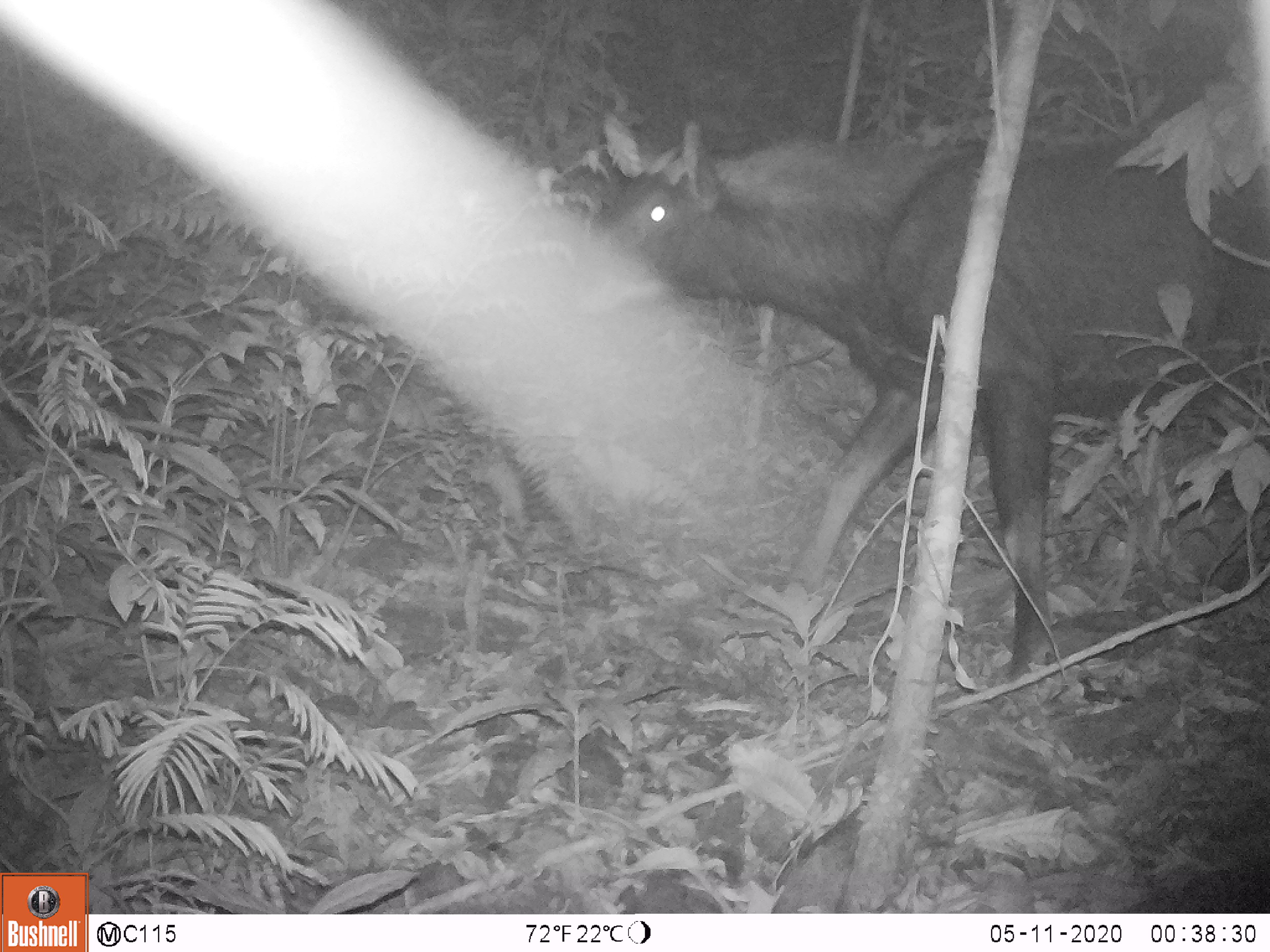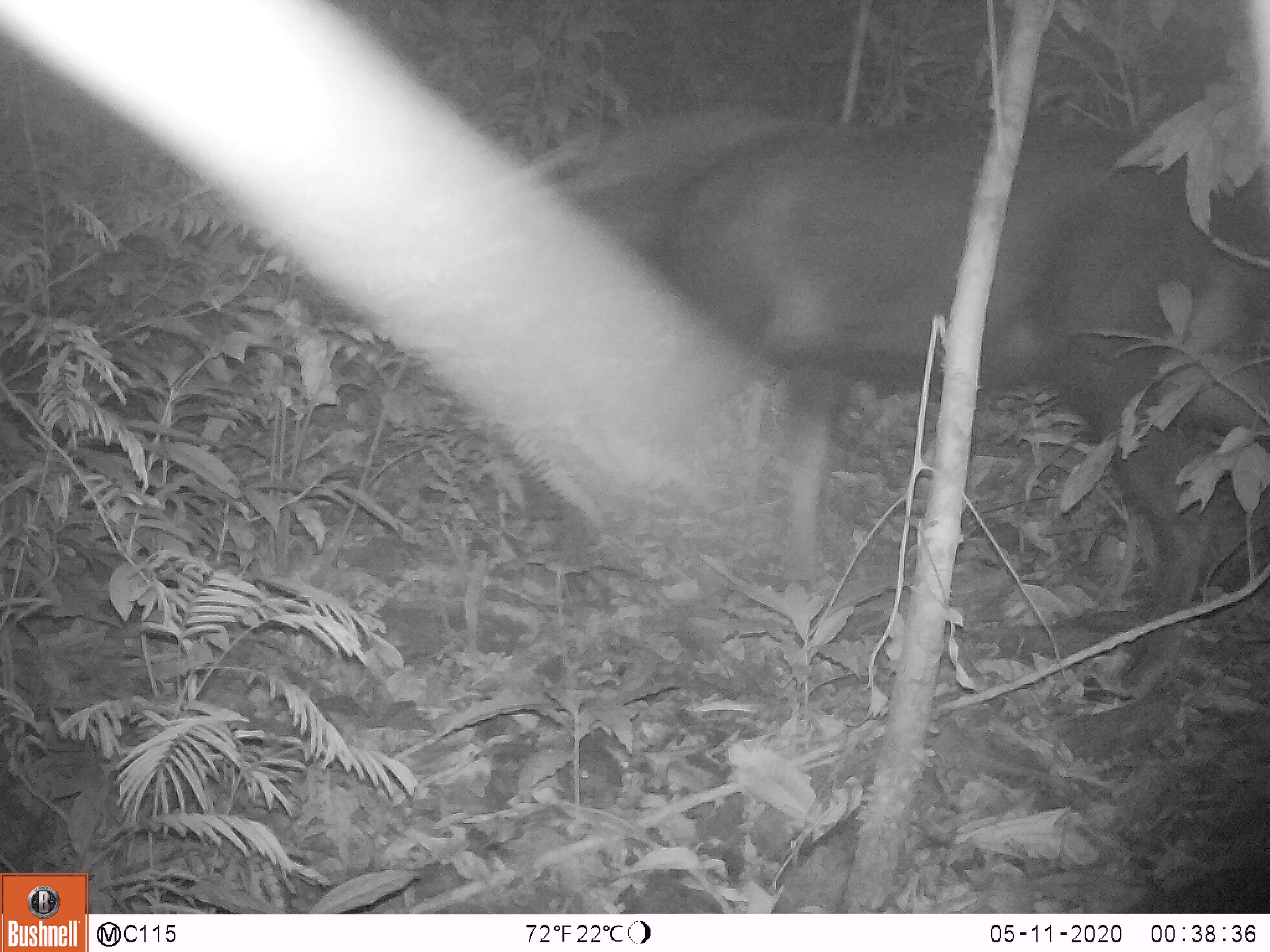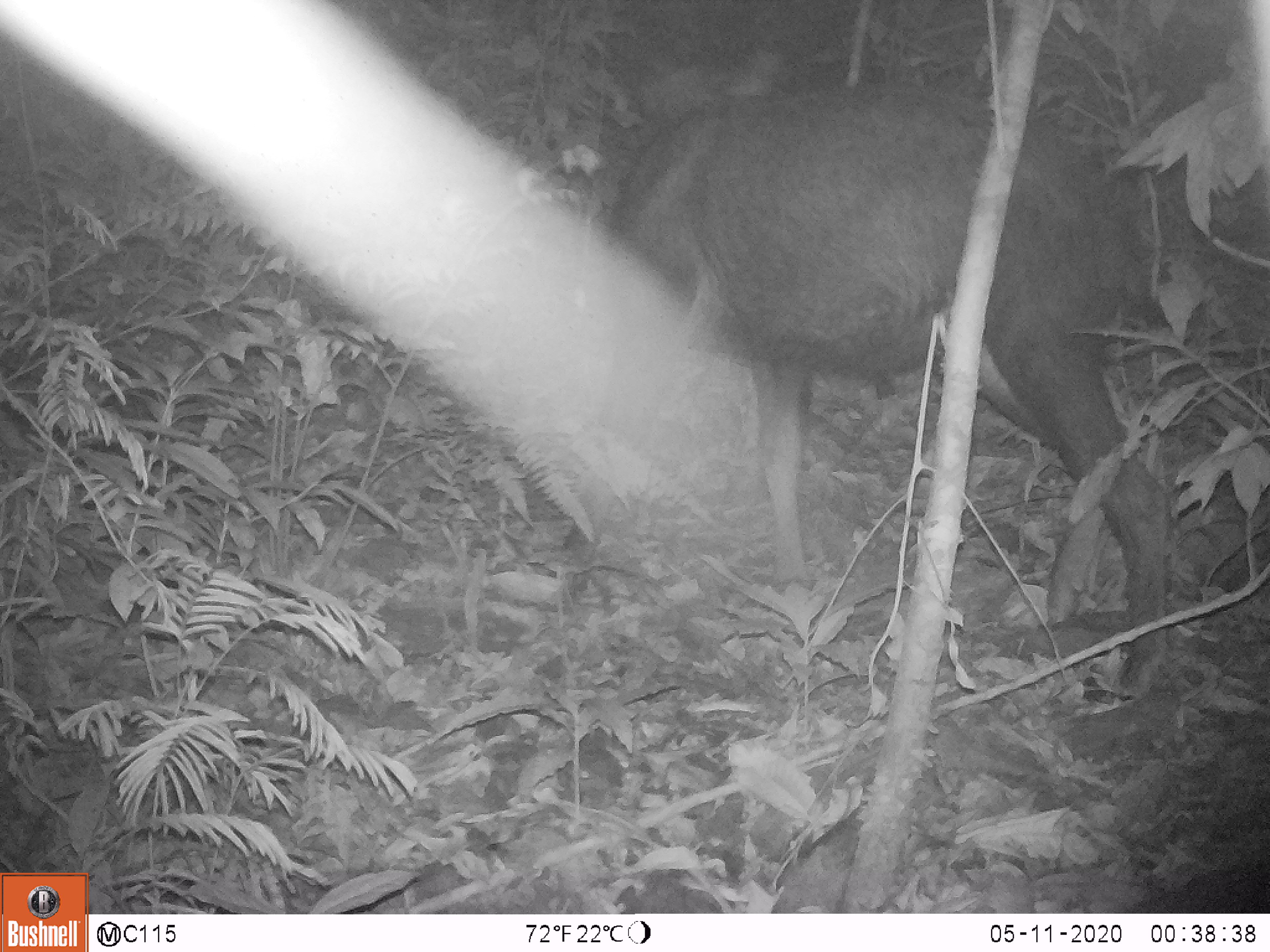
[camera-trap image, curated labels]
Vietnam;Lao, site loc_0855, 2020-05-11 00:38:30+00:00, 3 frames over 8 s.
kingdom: Animalia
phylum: Chordata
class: Mammalia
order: Artiodactyla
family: Bovidae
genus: Capricornis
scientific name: Capricornis sumatraensis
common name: chinese serow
Chinese serow (Capricornis sumatraensis). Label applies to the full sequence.